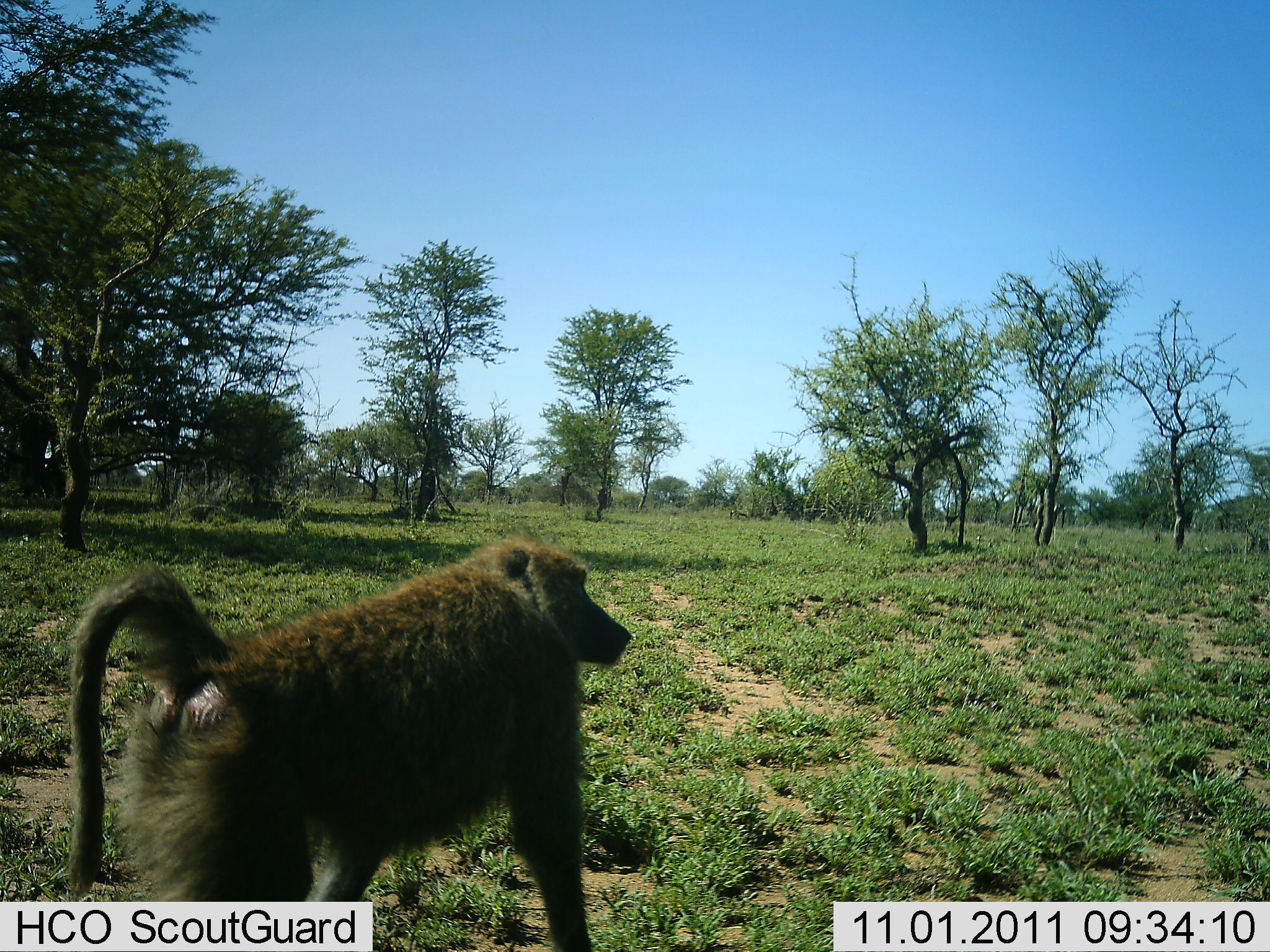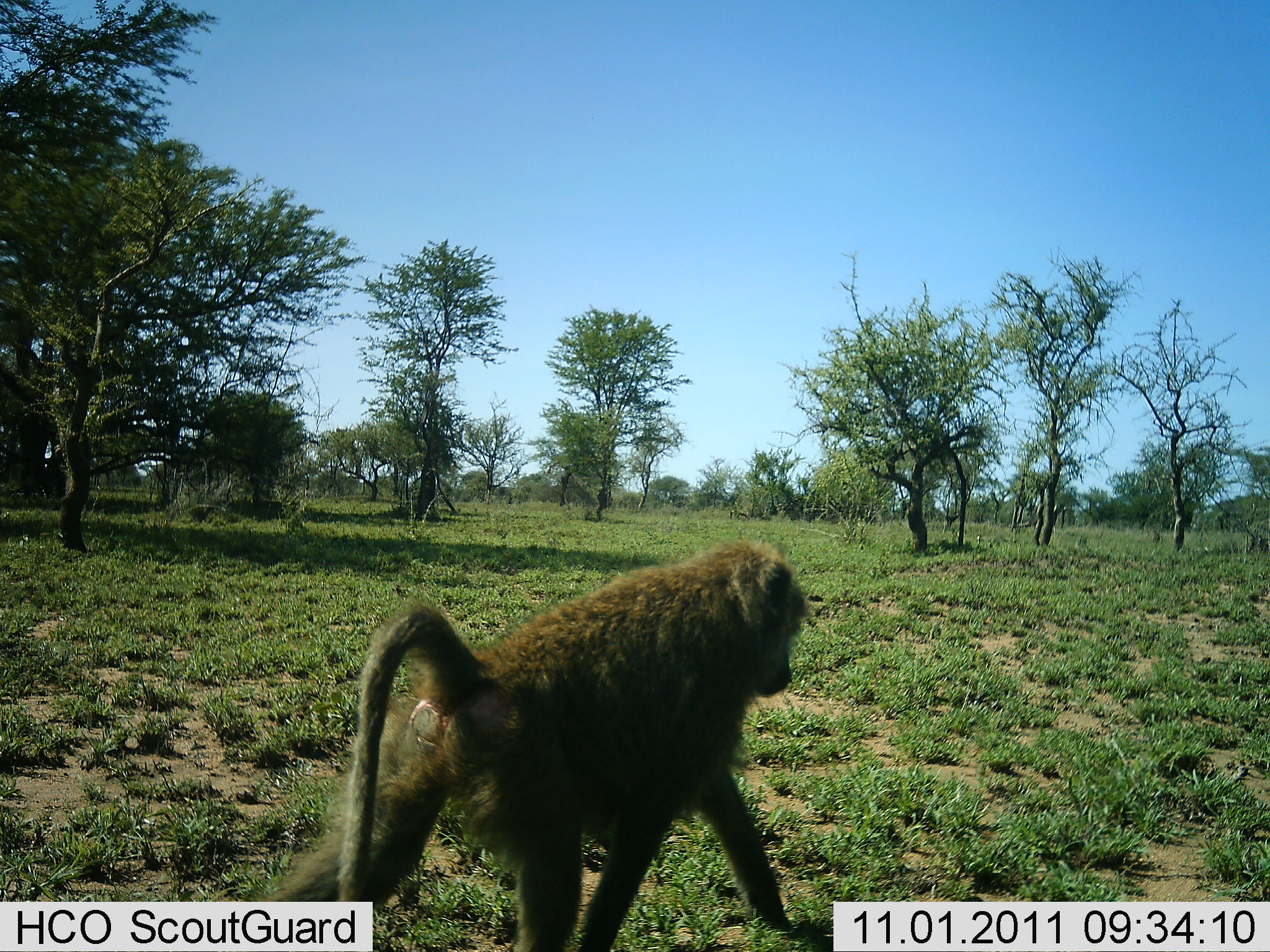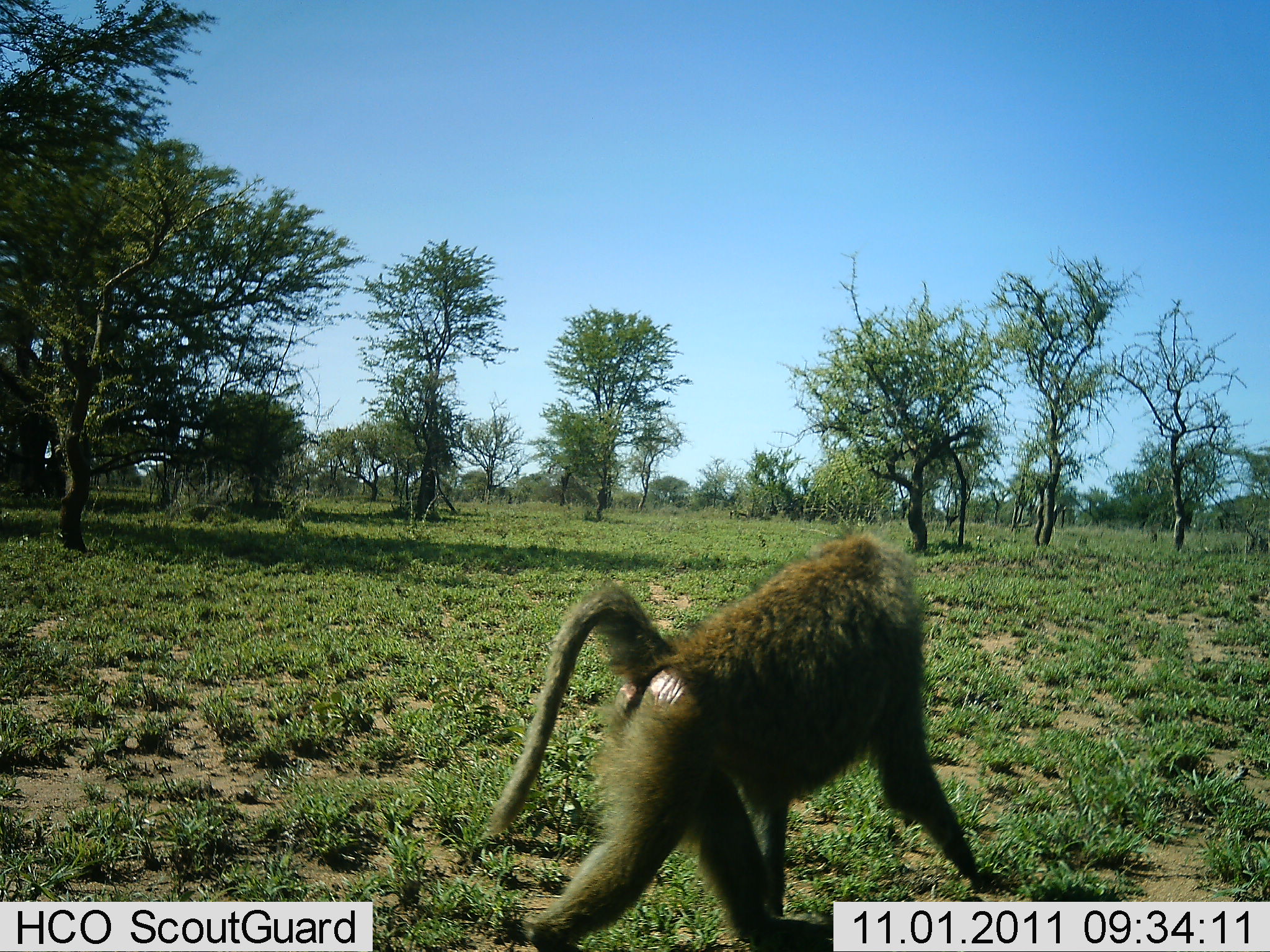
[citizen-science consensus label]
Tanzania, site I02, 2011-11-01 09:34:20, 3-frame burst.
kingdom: Animalia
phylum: Chordata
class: Mammalia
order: Primates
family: Cercopithecidae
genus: Papio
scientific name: Papio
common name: baboon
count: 1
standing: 0%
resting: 0%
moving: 100%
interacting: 0%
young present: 0%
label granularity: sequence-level